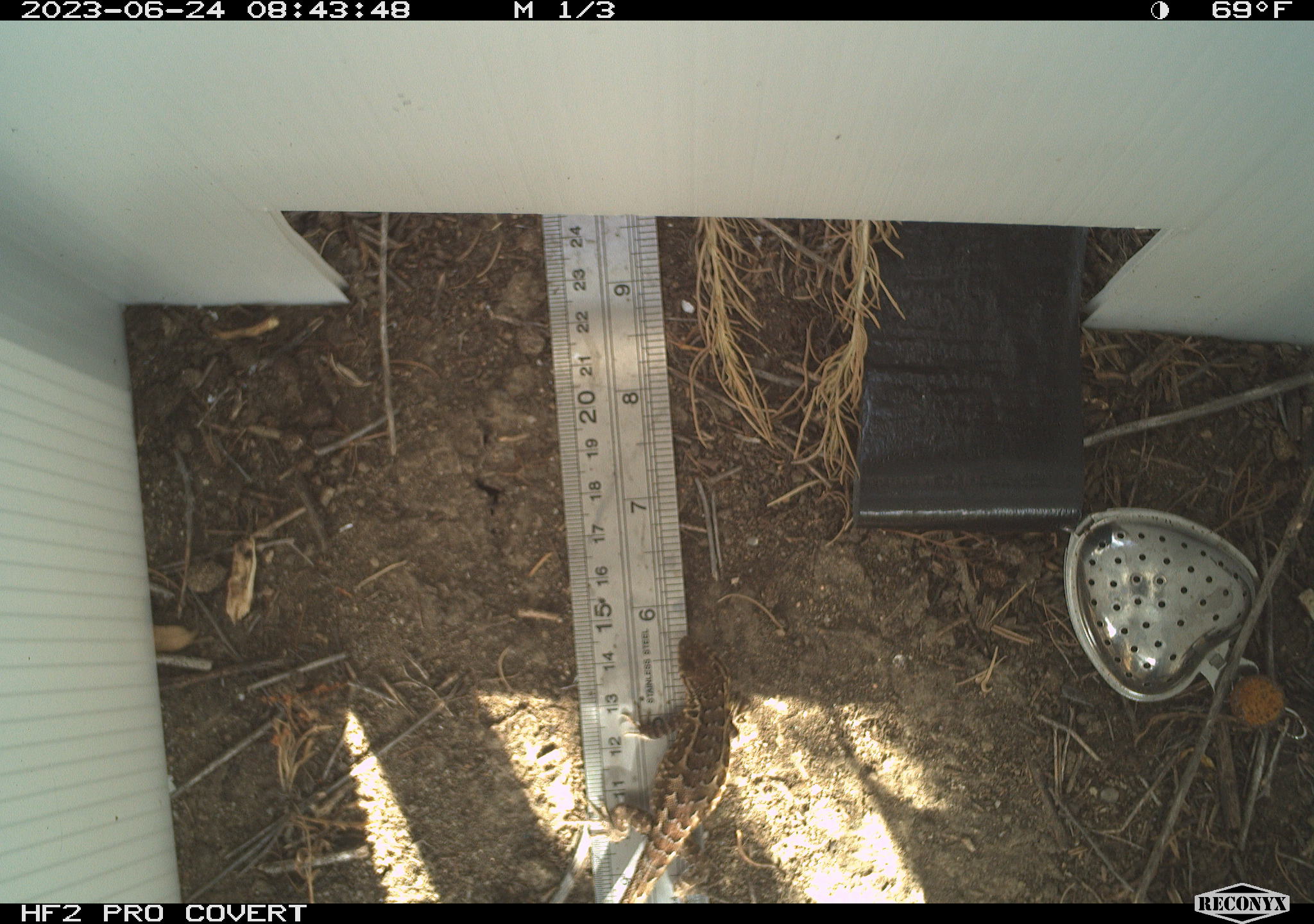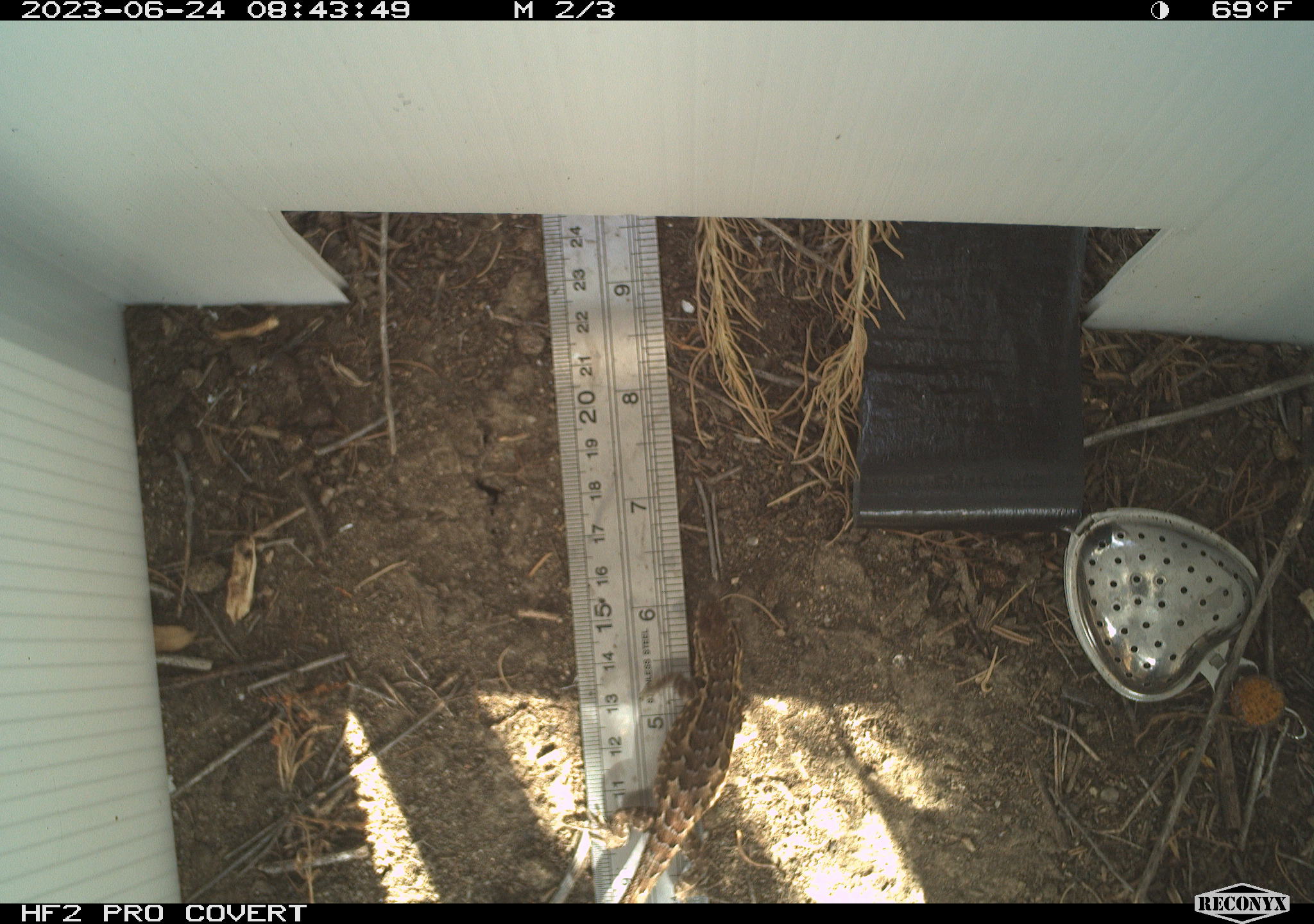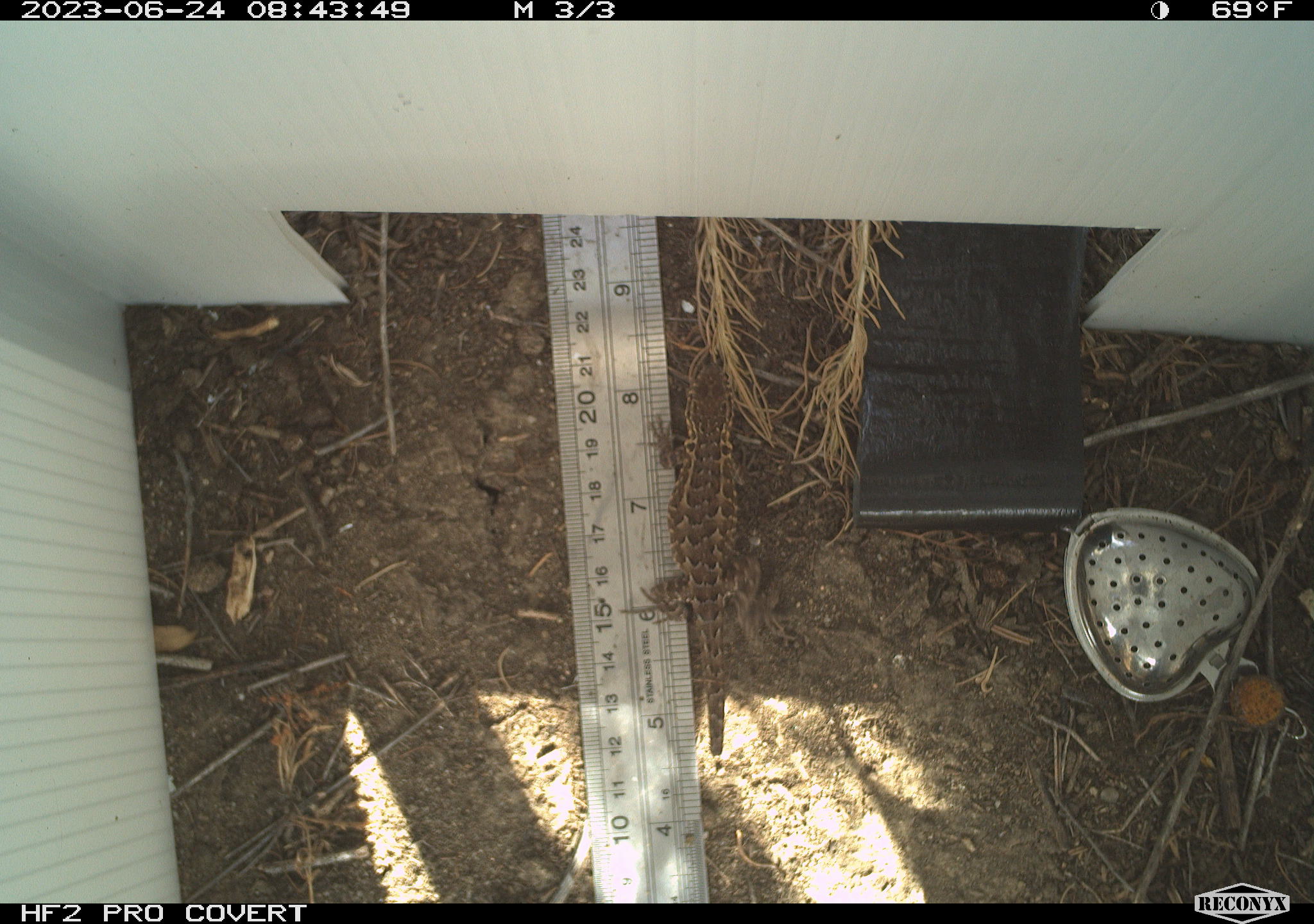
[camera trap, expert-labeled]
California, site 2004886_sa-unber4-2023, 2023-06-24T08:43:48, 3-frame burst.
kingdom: Animalia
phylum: Chordata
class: Reptilia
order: Squamata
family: Phrynosomatidae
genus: Sceloporus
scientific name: Sceloporus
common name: spiny lizards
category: sceloporus species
Sceloporus species (spiny lizards) (Sceloporus).